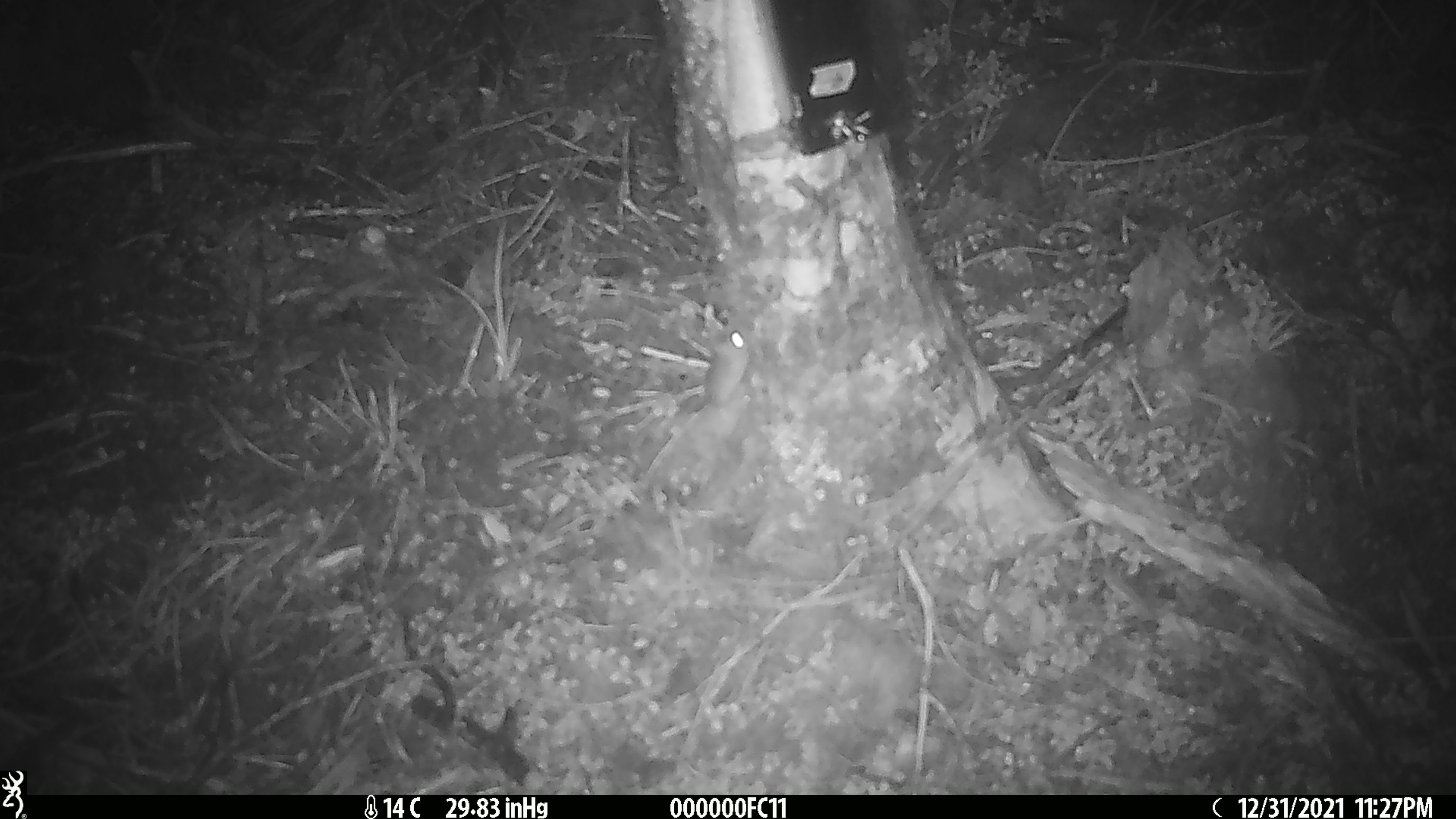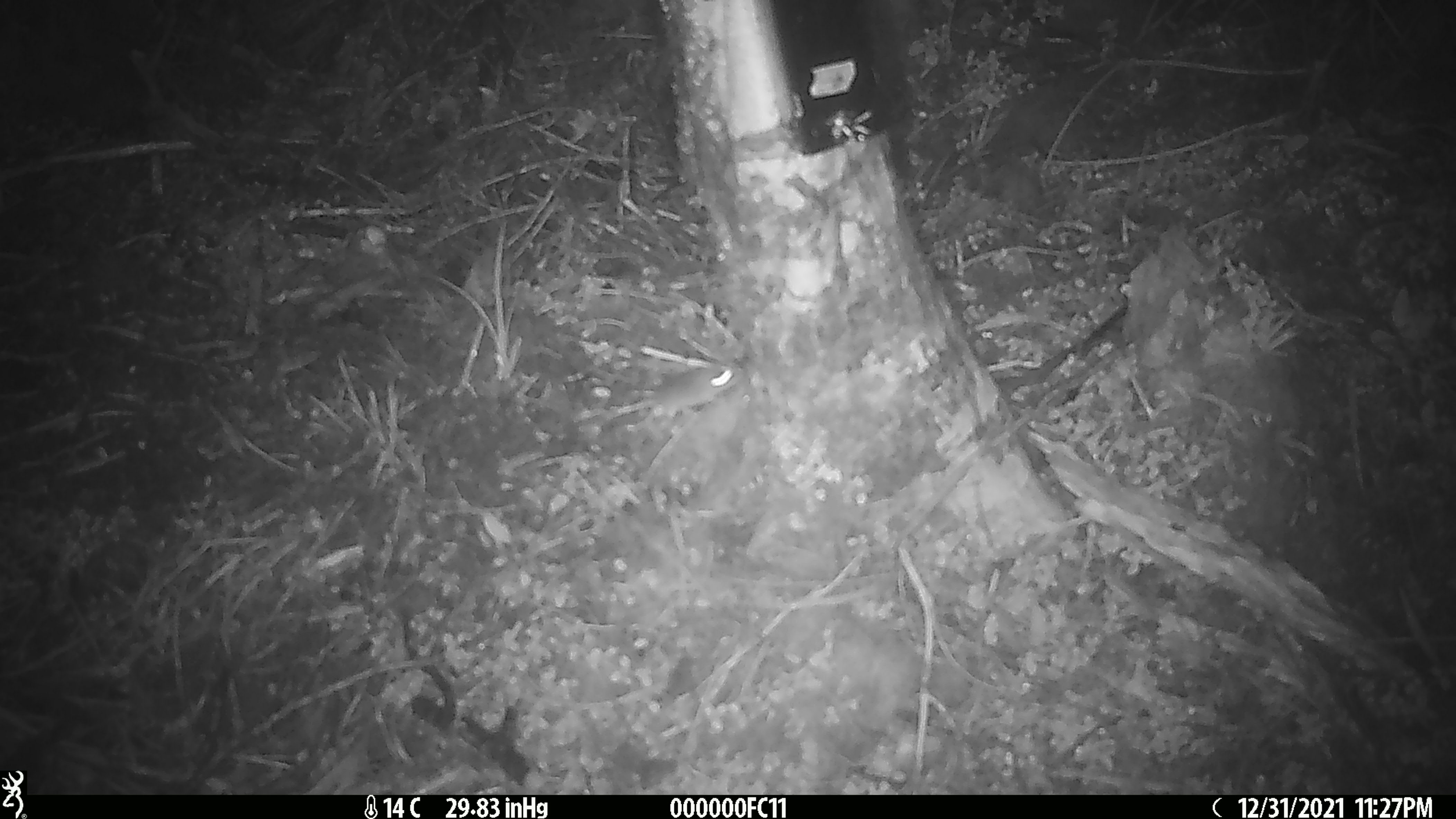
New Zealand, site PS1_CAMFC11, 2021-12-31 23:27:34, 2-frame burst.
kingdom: Animalia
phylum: Chordata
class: Mammalia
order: Rodentia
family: Muridae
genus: Mus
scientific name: Mus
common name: mouse